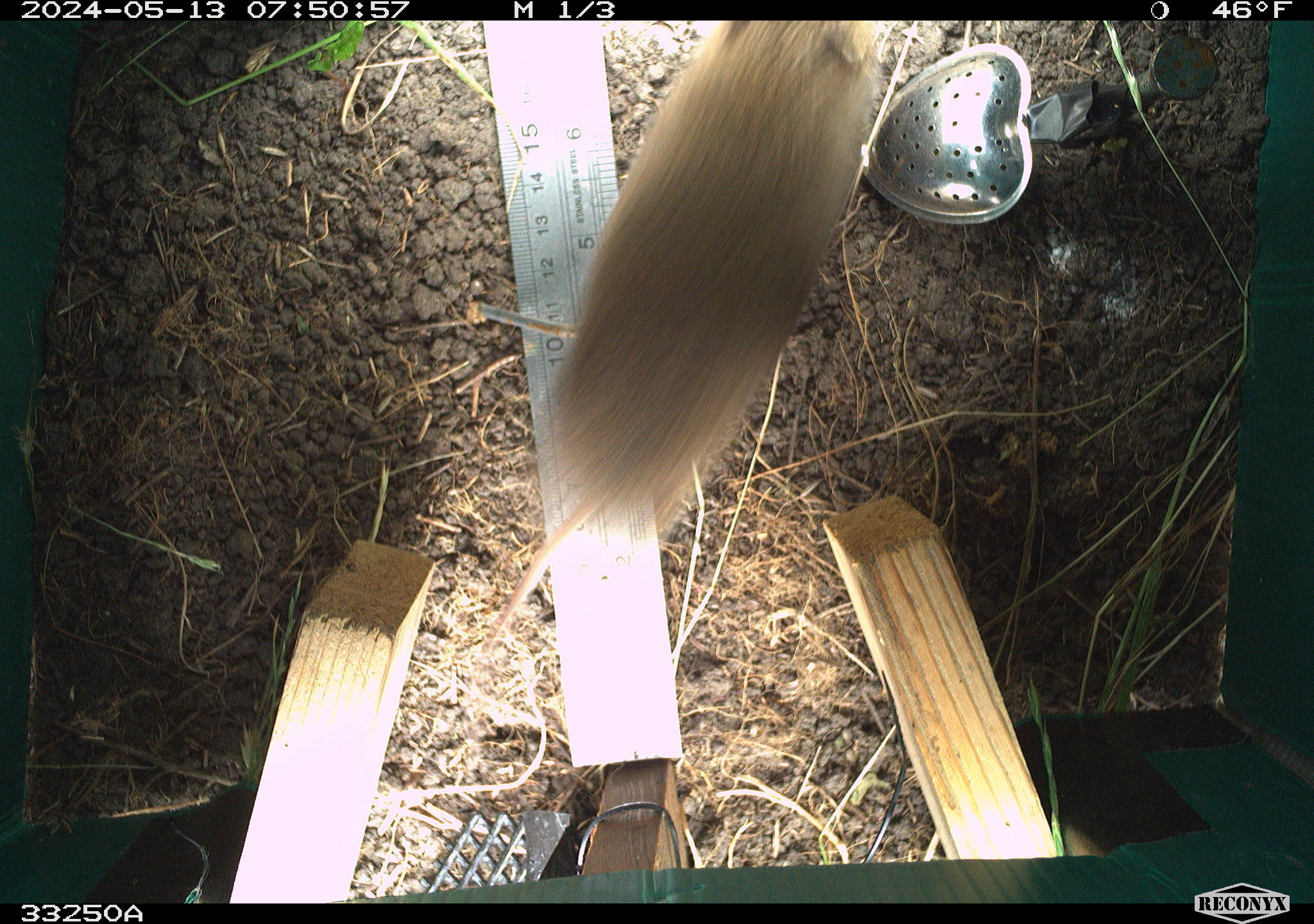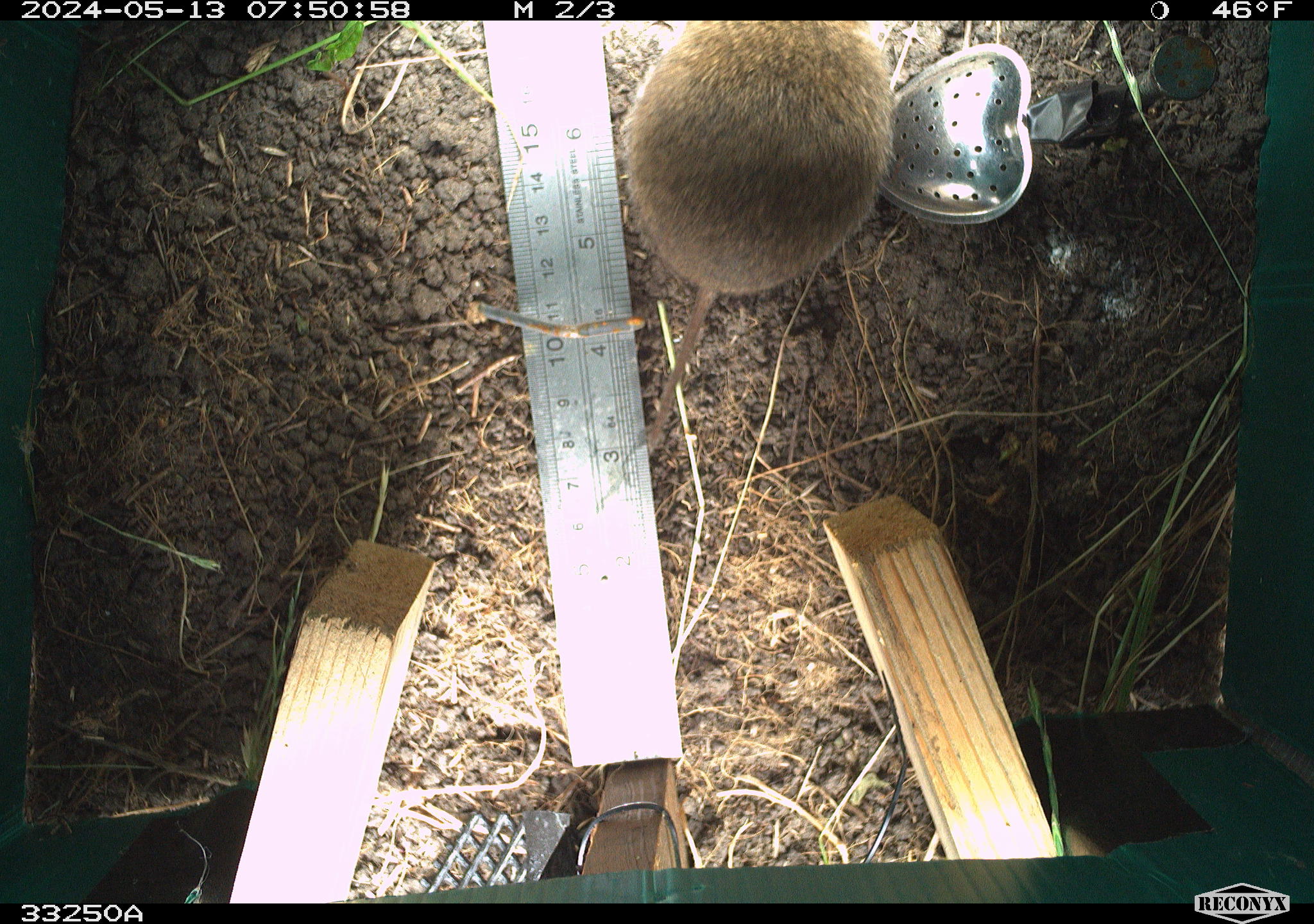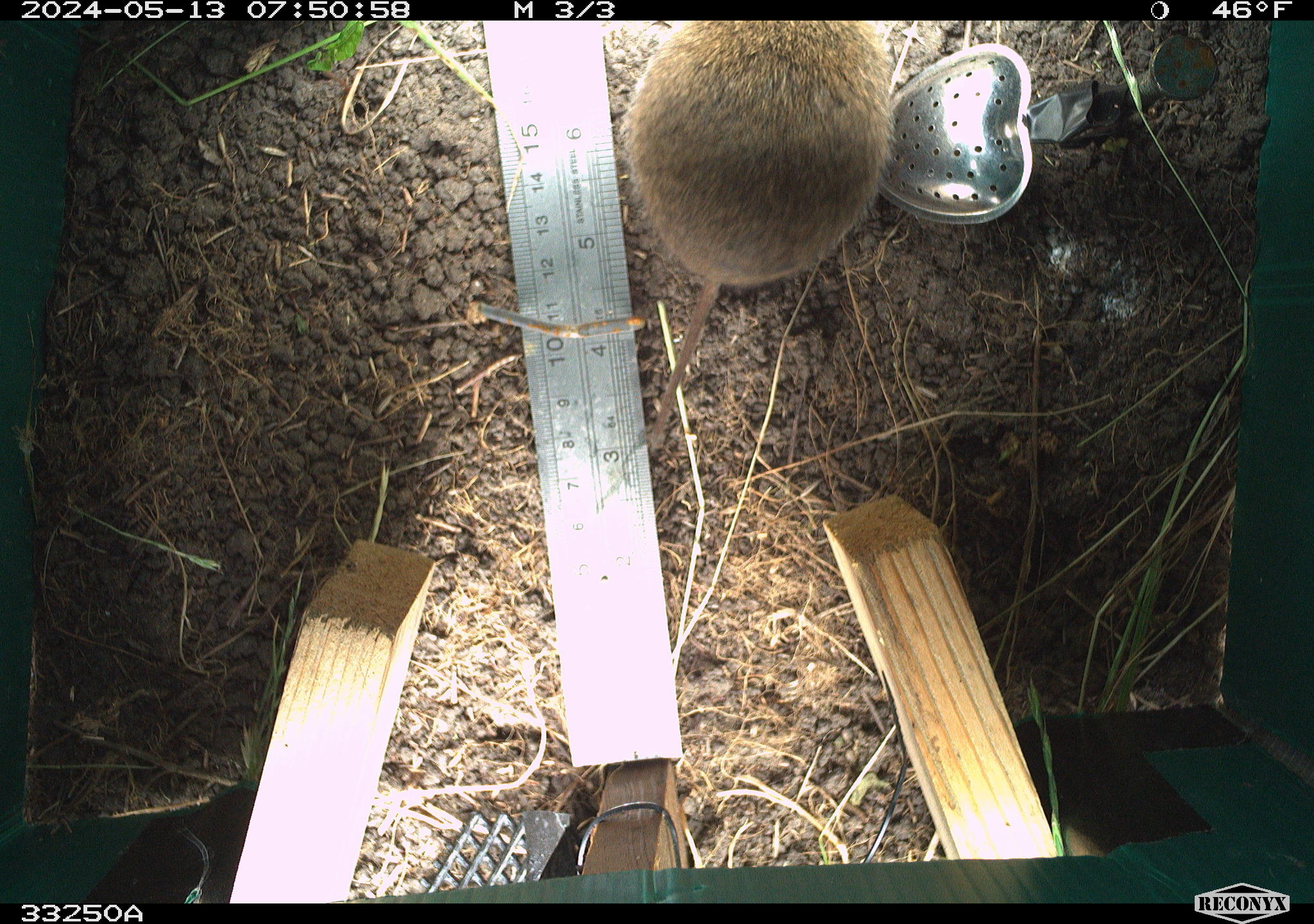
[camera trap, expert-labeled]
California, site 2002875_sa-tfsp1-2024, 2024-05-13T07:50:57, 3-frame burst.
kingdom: Animalia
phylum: Chordata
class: Mammalia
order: Rodentia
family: Cricetidae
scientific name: Arvicolinae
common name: voles, lemmings, and muskrats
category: arvicolinae subfamily